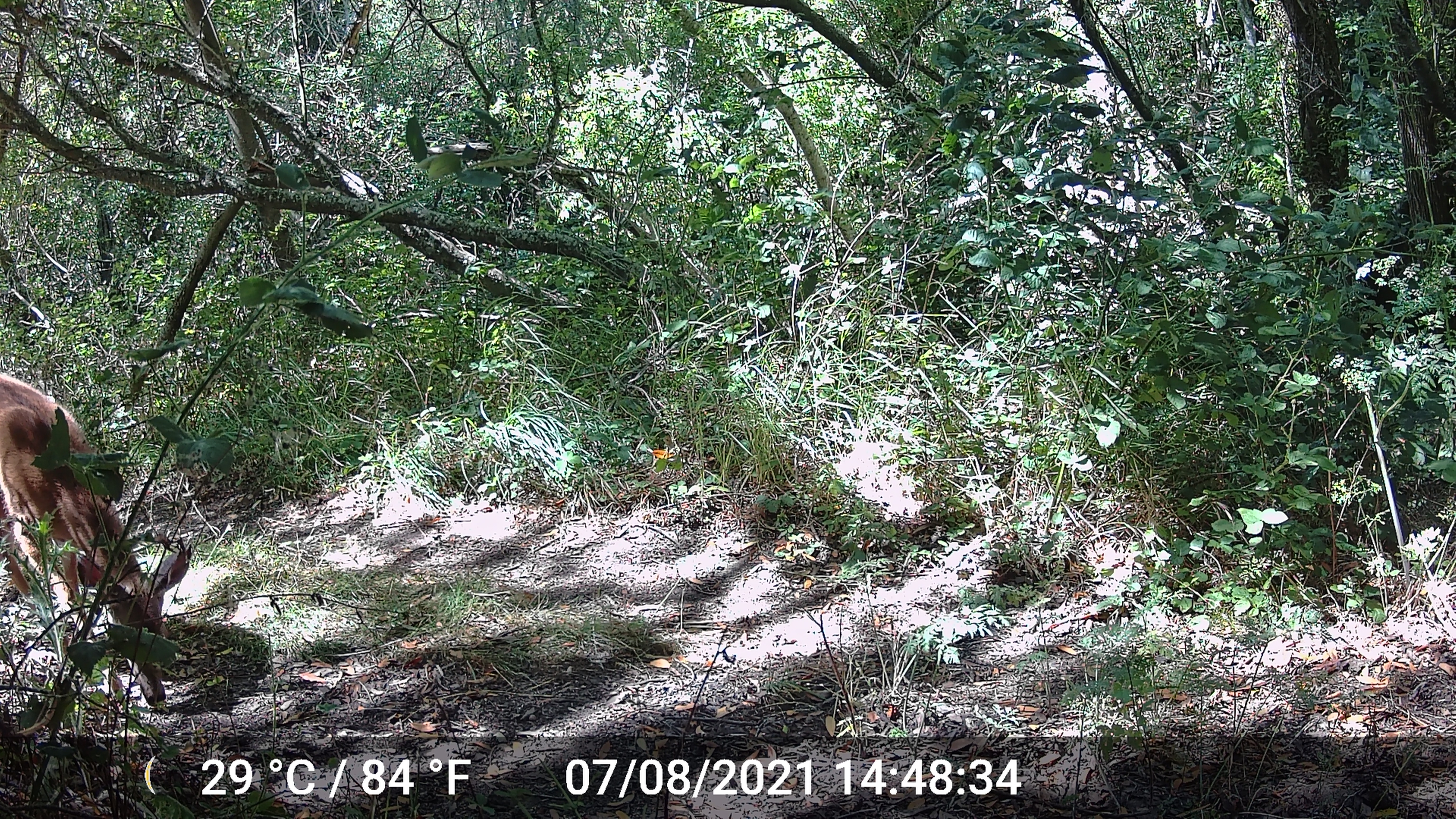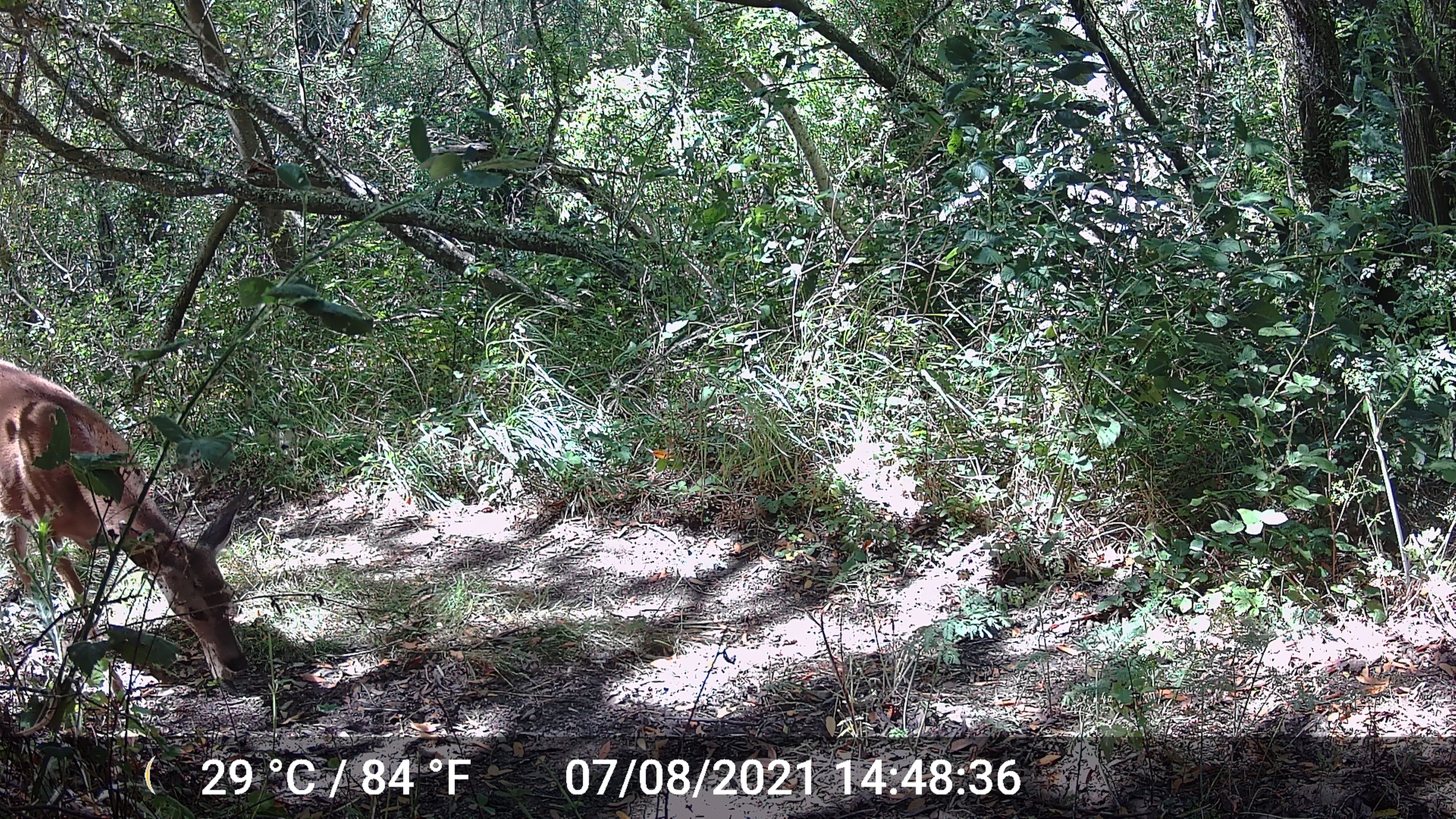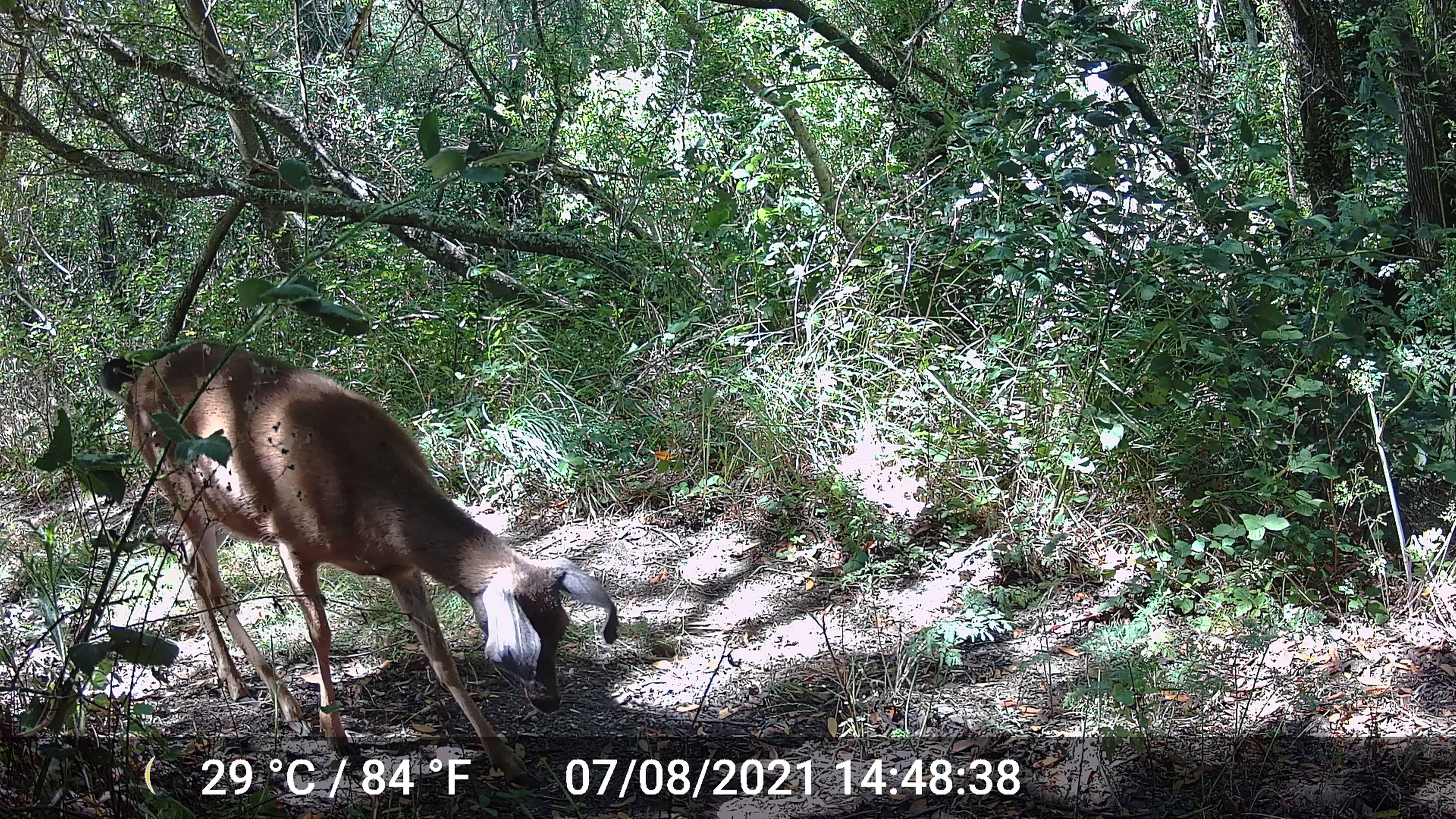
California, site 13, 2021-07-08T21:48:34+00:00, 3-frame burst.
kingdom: Animalia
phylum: Chordata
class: Mammalia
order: Artiodactyla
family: Cervidae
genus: Odocoileus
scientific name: Odocoileus hemionus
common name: mule deer